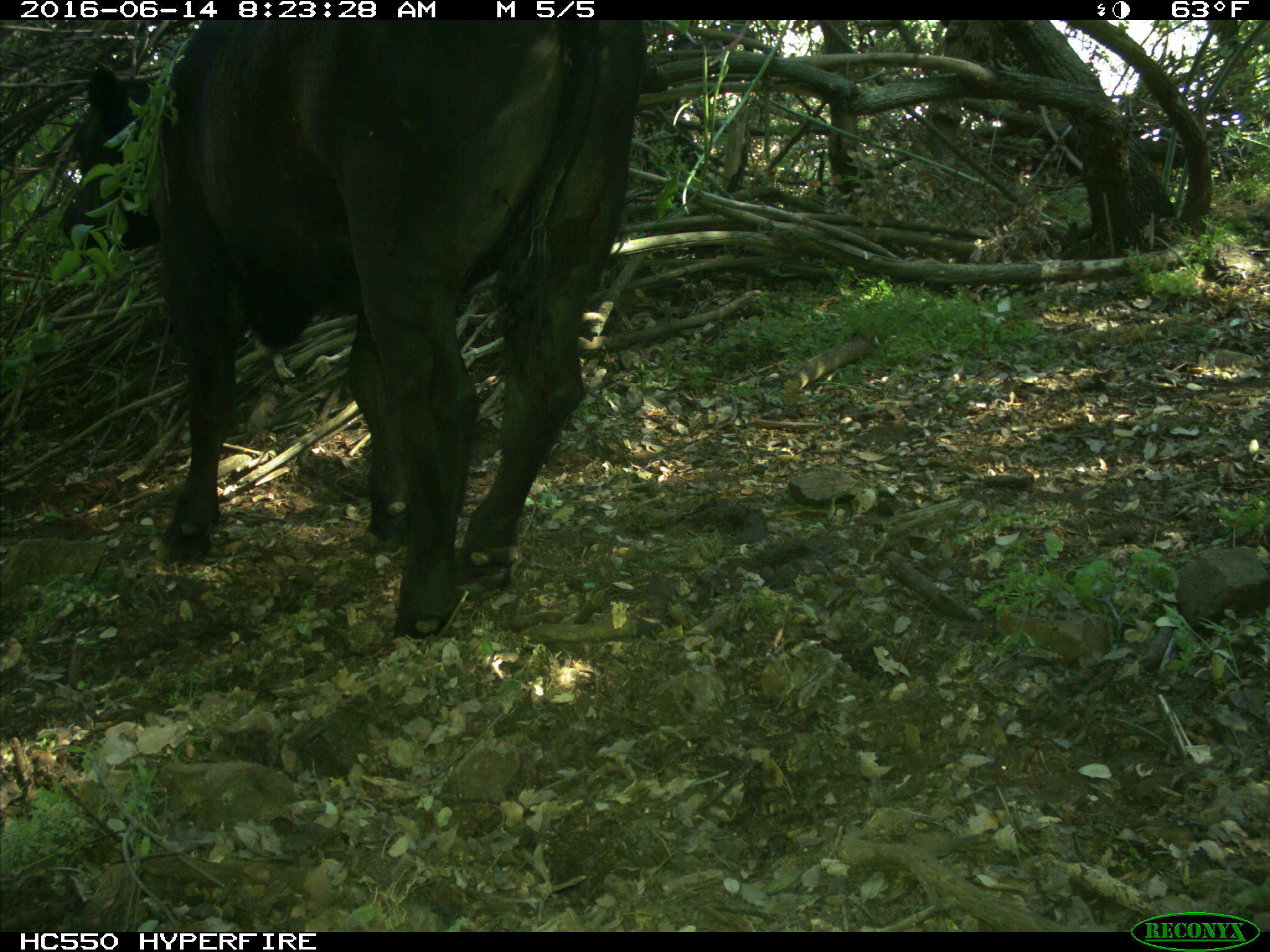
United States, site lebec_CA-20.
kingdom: Animalia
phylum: Chordata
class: Mammalia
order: Artiodactyla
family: Bovidae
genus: Bos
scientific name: Bos taurus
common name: domestic cow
Bos taurus (domestic cow).